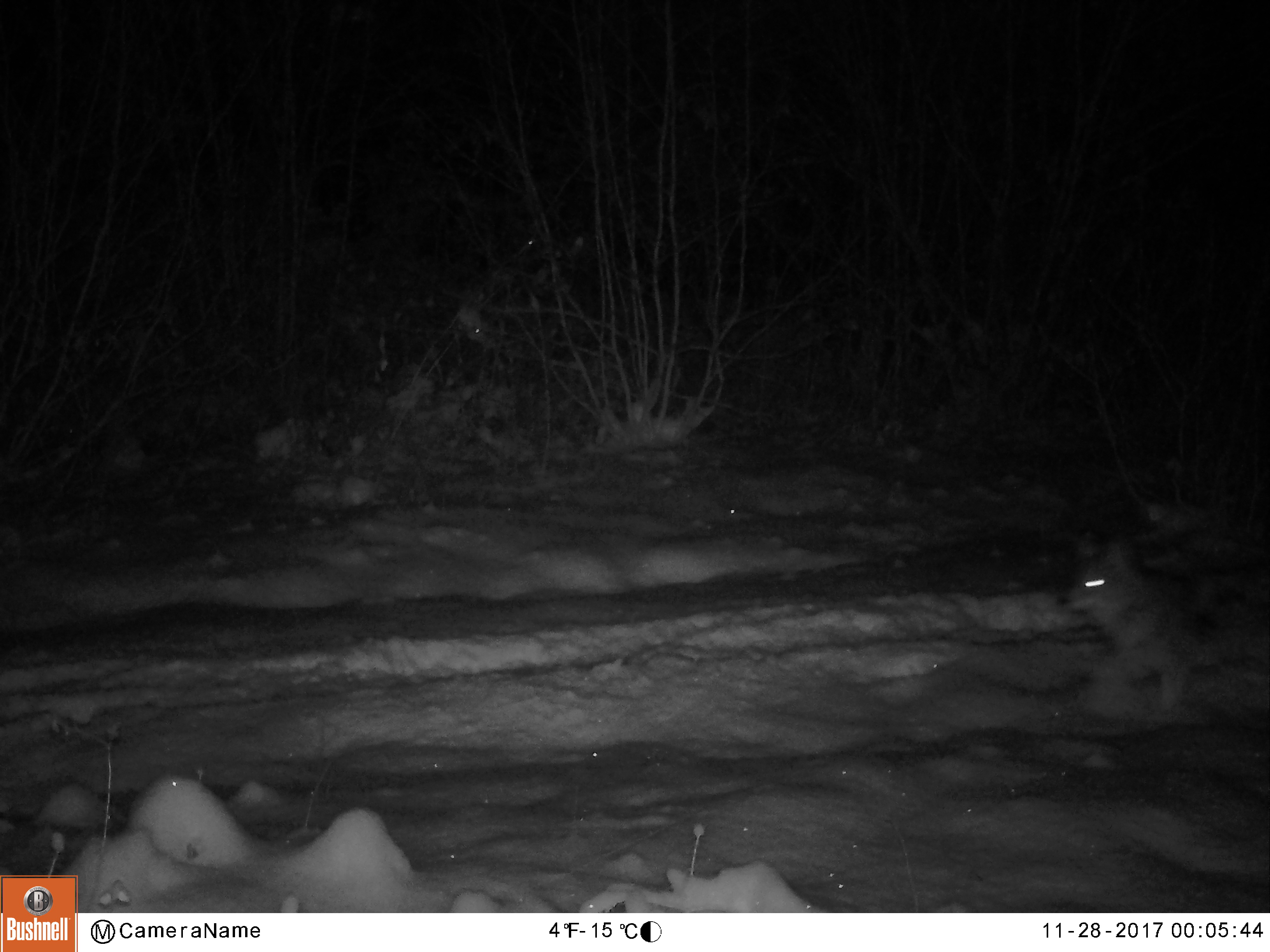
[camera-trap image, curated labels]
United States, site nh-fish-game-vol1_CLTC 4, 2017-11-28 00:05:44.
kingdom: Animalia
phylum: Chordata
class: Mammalia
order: Carnivora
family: Canidae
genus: Canis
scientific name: Canis latrans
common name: coyote